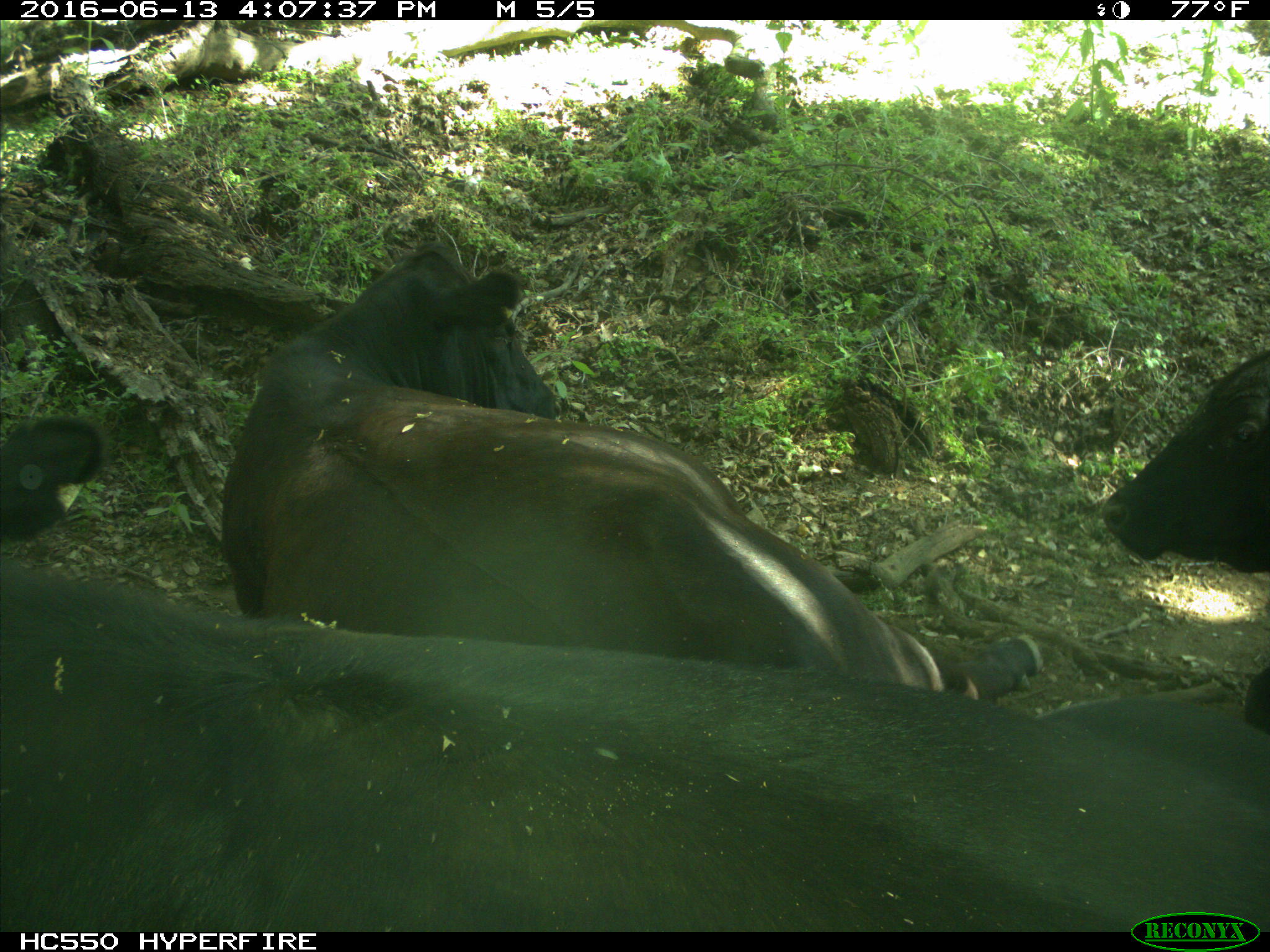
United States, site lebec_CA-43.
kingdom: Animalia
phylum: Chordata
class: Mammalia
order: Artiodactyla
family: Bovidae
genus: Bos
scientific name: Bos taurus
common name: domestic cow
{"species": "Bos taurus (domestic cow)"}